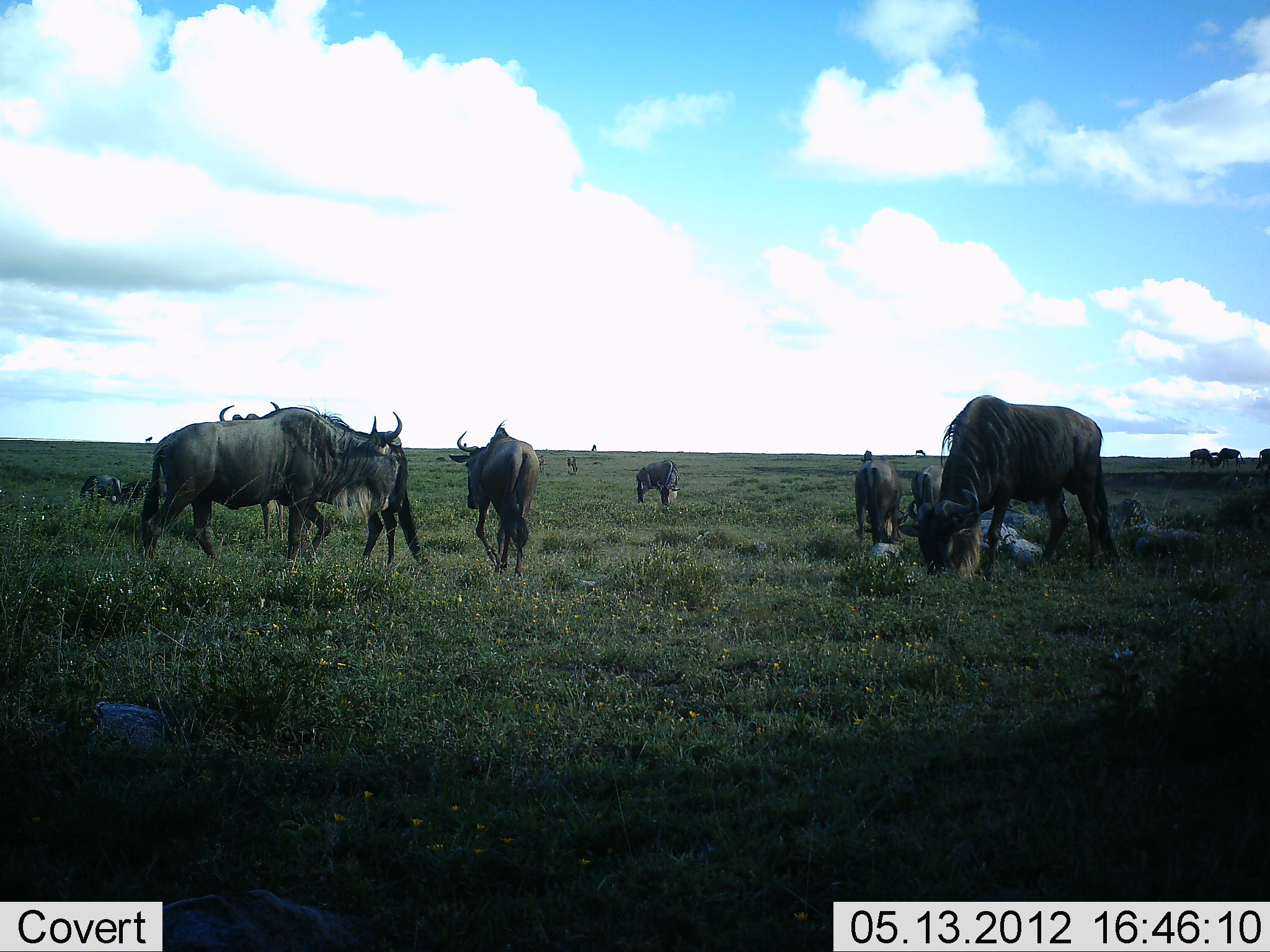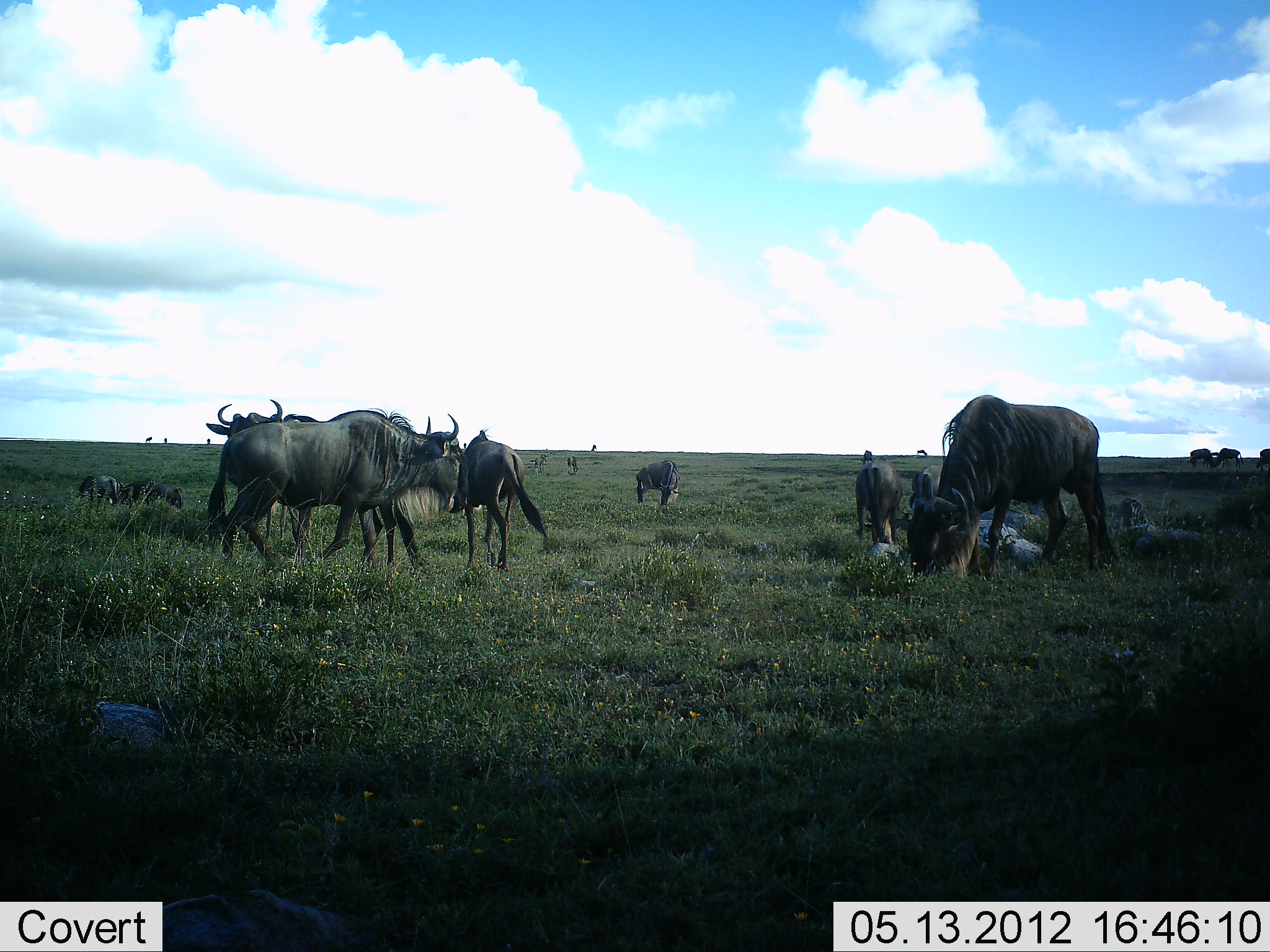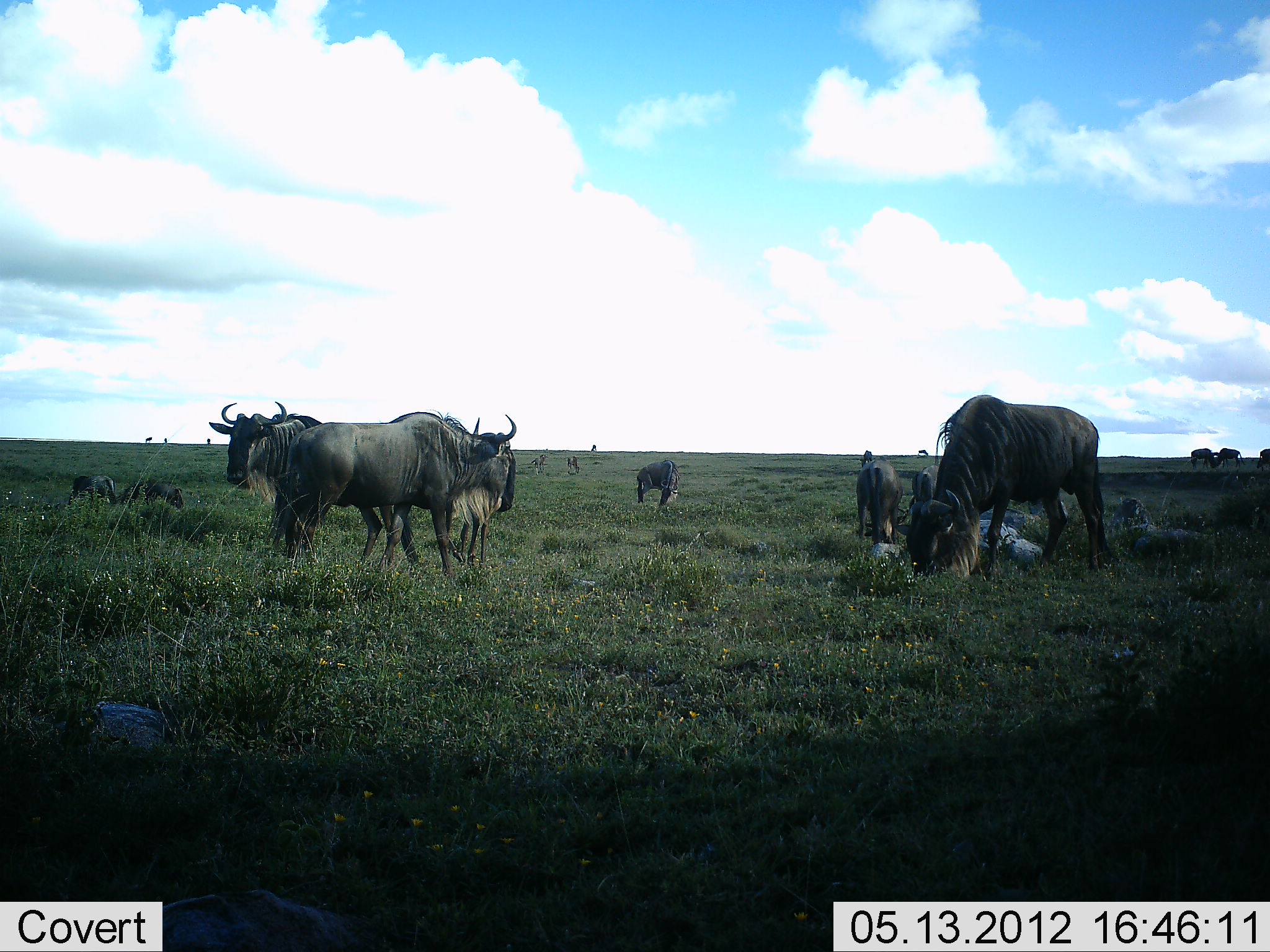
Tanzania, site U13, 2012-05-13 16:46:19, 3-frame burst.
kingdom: Animalia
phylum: Chordata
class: Mammalia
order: Artiodactyla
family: Bovidae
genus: Connochaetes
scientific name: Connochaetes taurinus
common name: blue wildebeest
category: wildebeest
Wildebeest (blue wildebeest) (Connochaetes taurinus), count 11-50. Behavior (volunteer vote fractions): standing 60%, resting 0%, moving 60%, interacting 10%. Young present (vote fraction): 10%. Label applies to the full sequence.